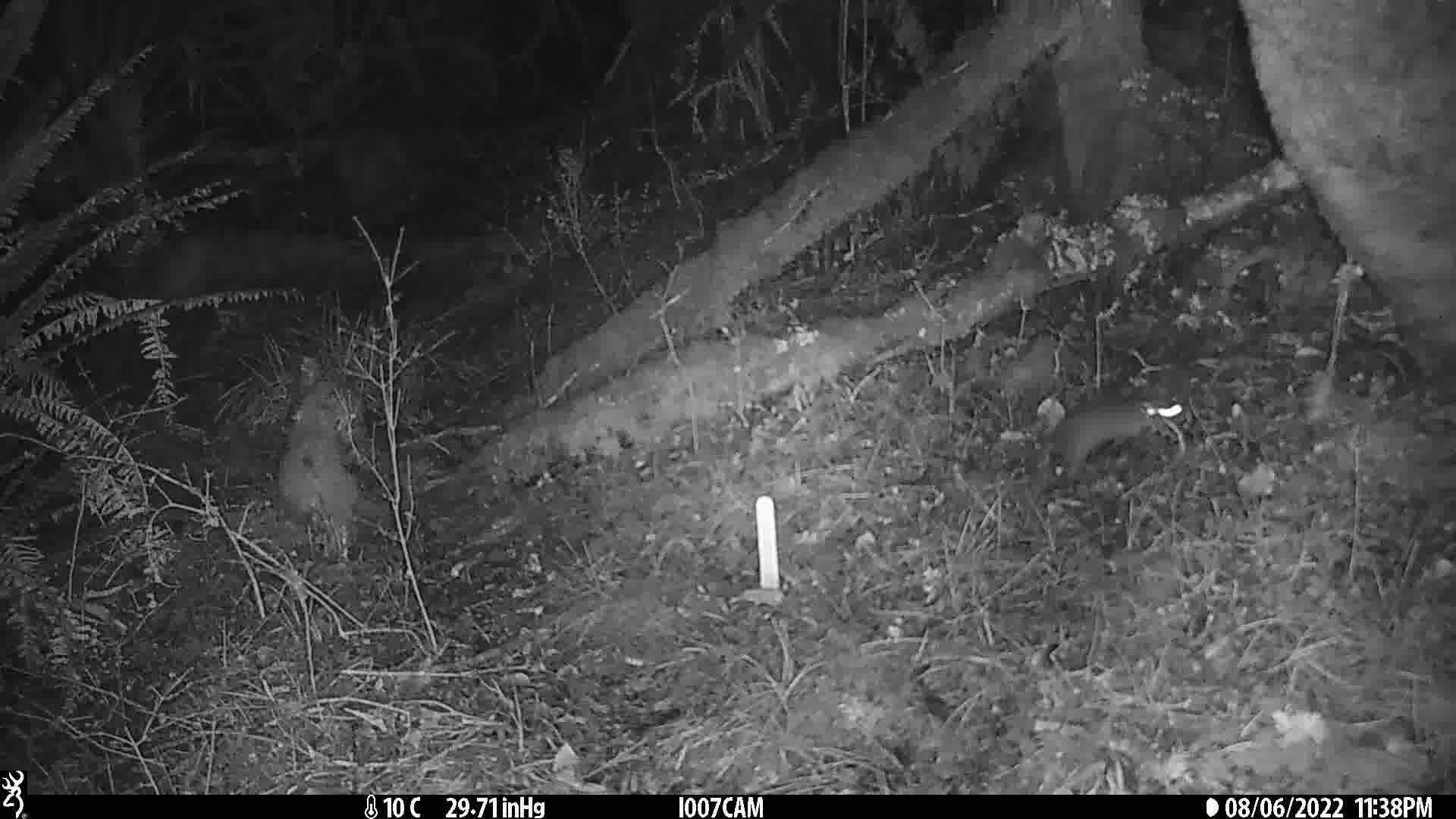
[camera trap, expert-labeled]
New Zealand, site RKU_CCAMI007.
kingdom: Animalia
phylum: Chordata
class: Mammalia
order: Rodentia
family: Muridae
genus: Rattus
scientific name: Rattus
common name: rat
Rat (Rattus).